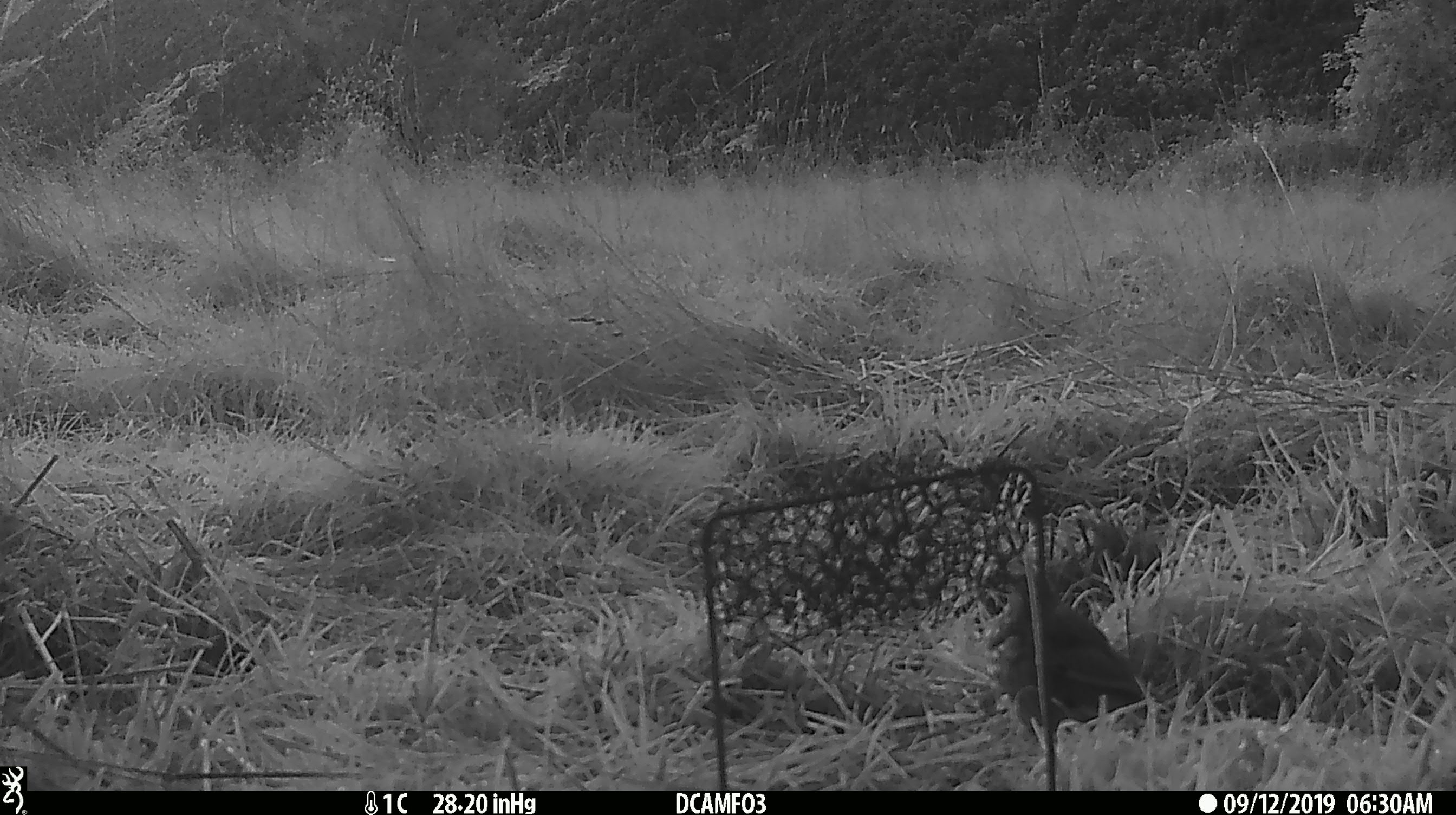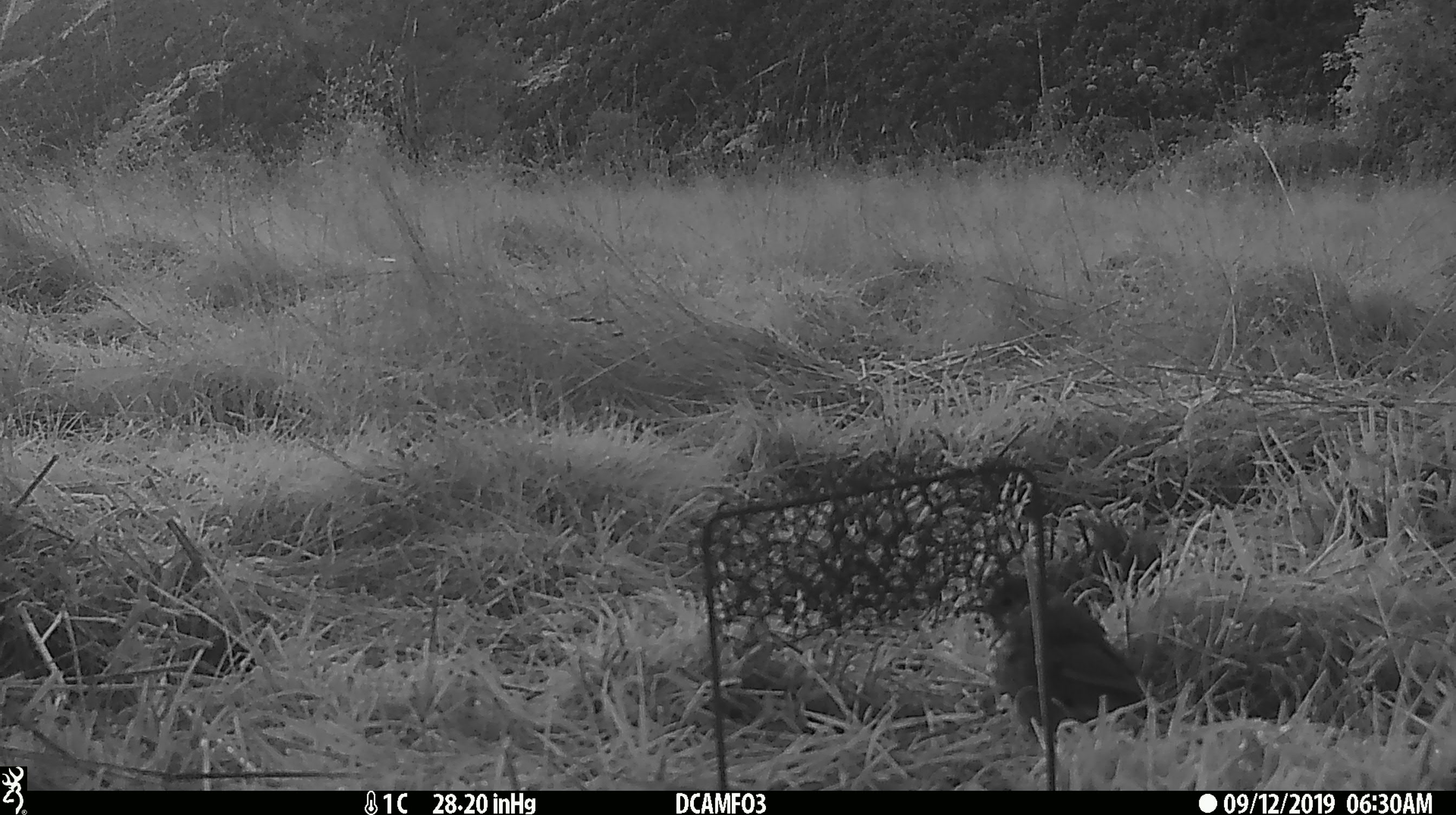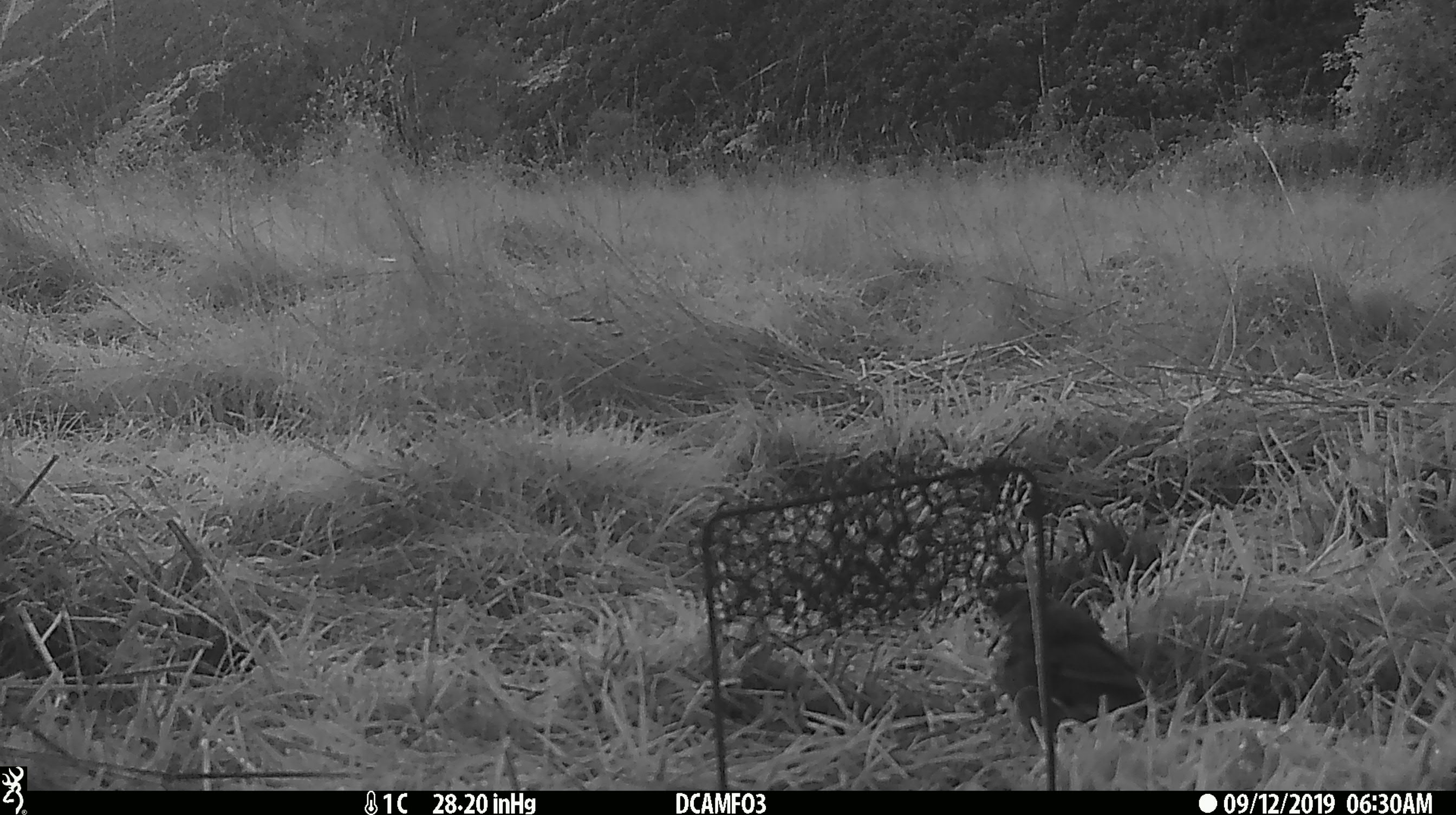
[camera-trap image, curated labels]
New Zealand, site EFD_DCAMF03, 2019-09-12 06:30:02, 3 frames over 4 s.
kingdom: Animalia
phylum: Chordata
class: Aves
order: Passeriformes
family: Turdidae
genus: Turdus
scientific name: Turdus philomelos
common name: song thrush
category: thrush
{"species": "thrush (song thrush) (Turdus philomelos)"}